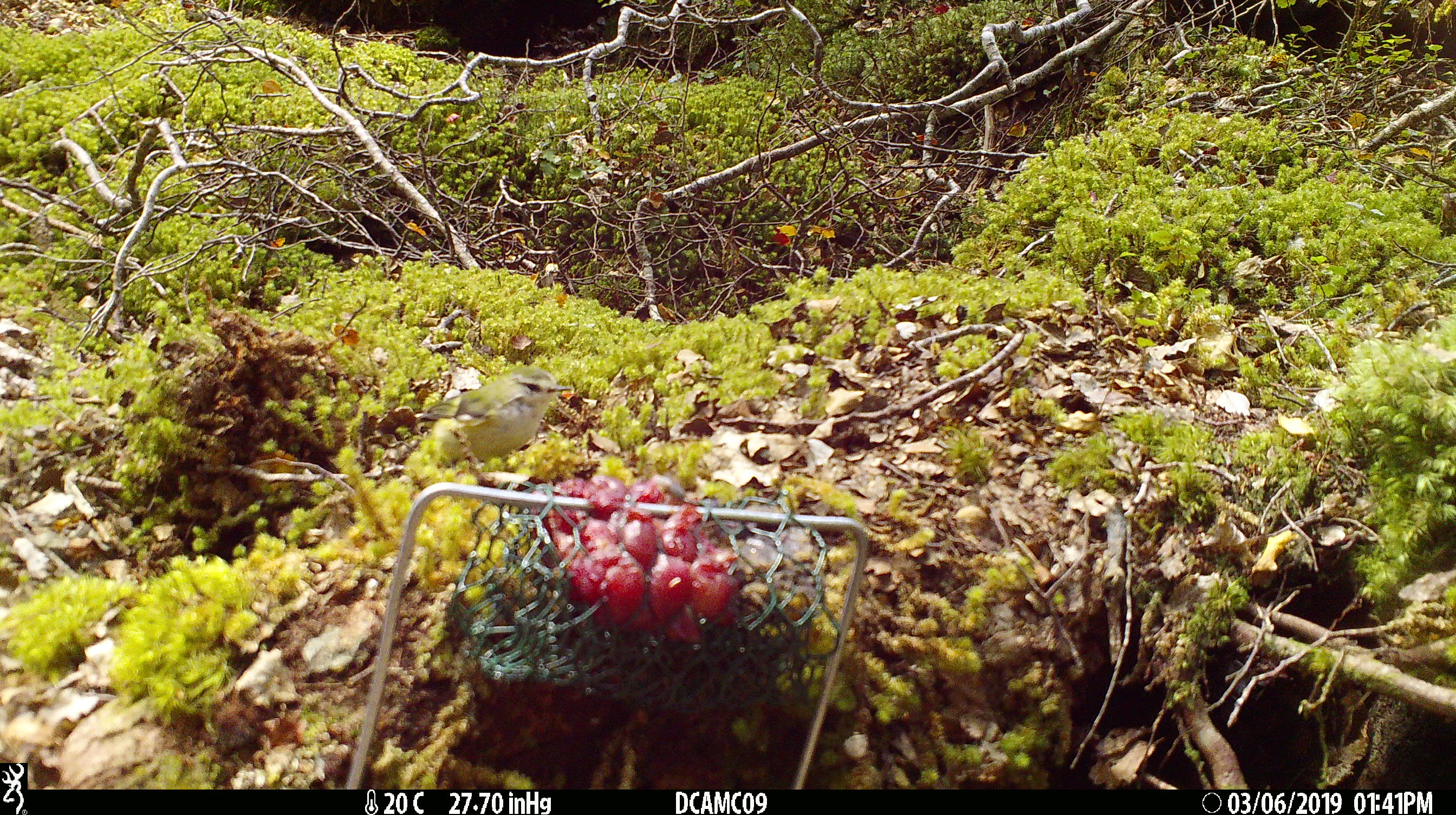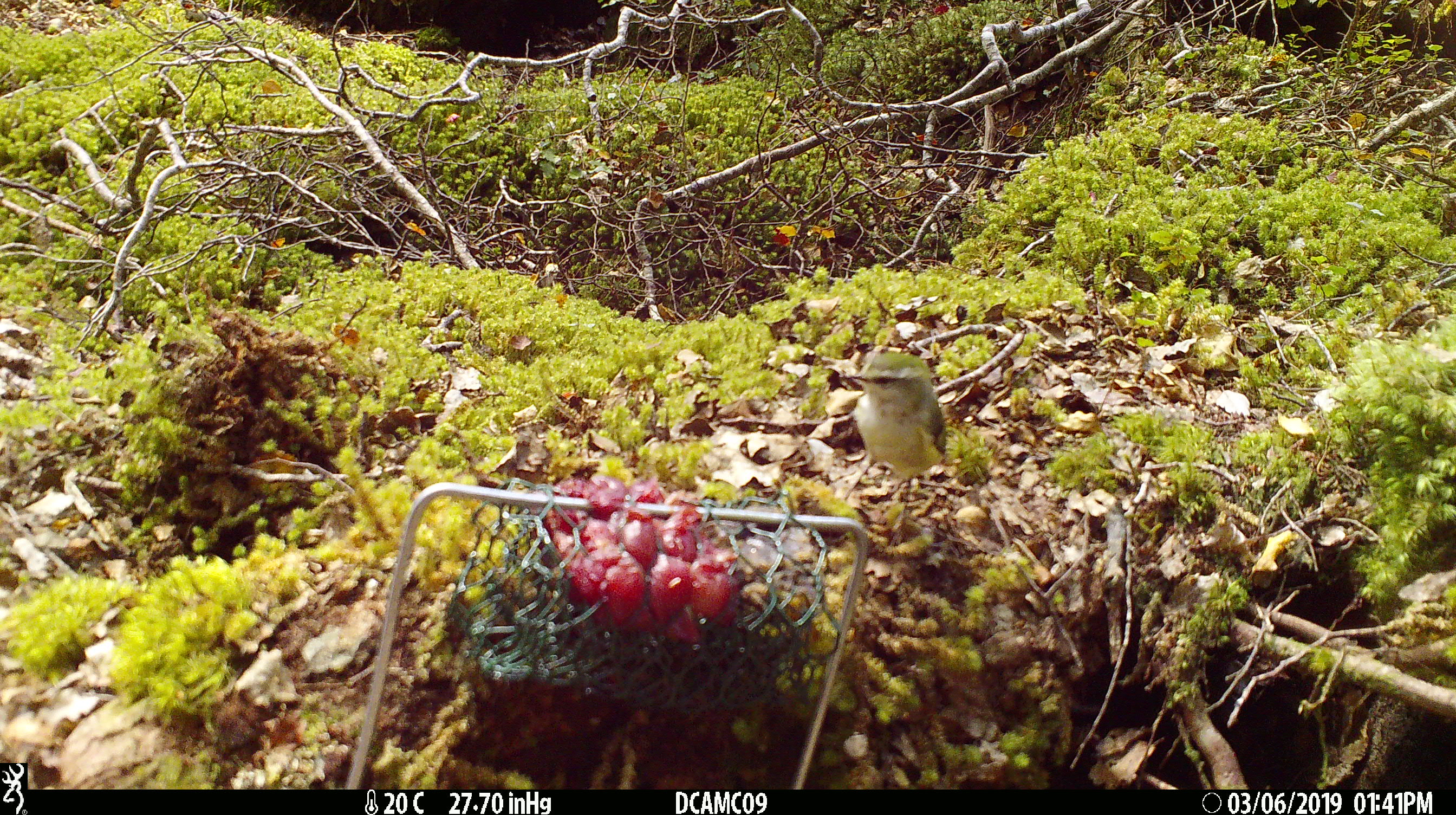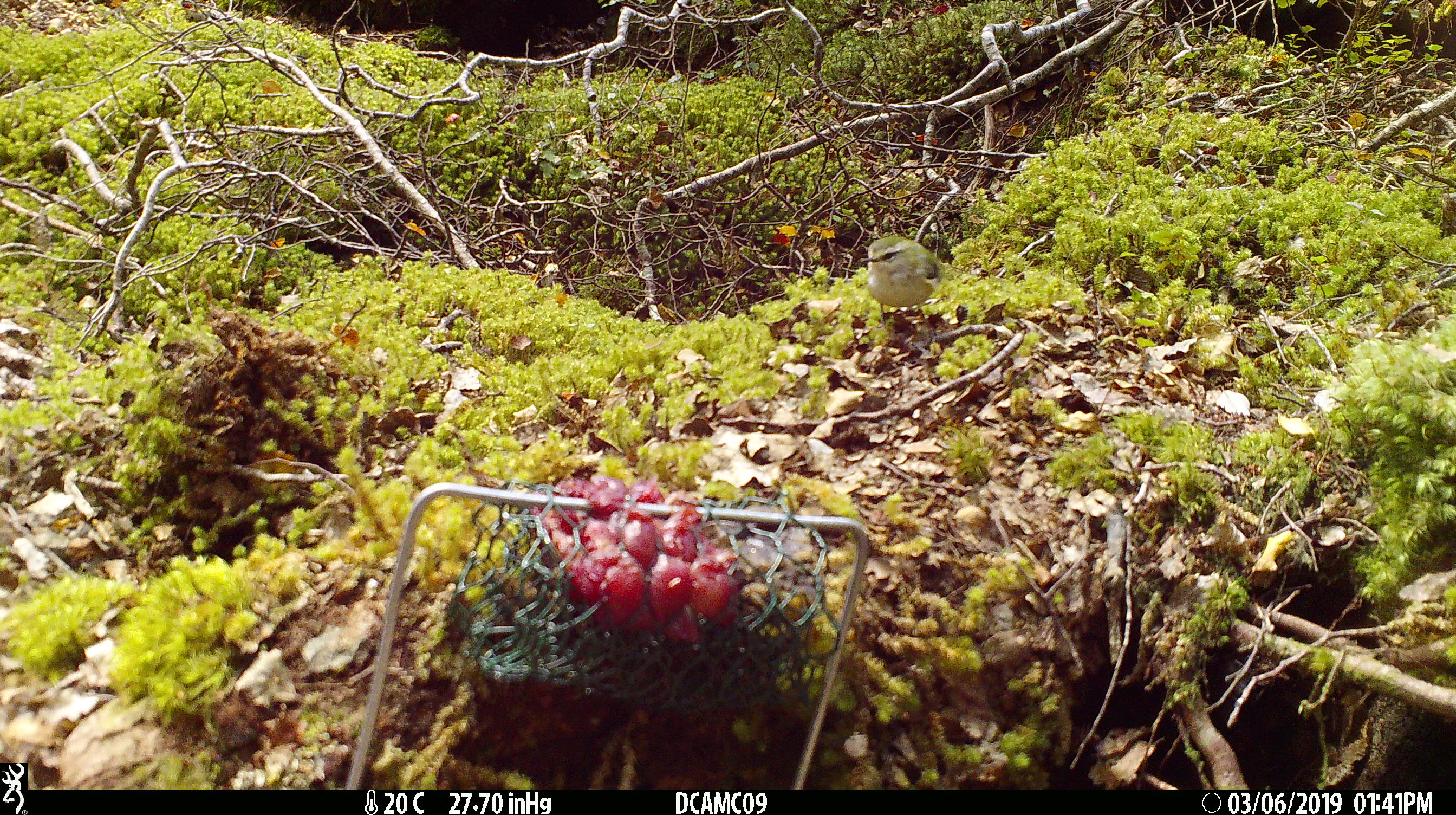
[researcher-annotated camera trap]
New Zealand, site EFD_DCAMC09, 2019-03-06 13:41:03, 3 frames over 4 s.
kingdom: Animalia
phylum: Chordata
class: Aves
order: Passeriformes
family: Acanthisittidae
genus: Acanthisitta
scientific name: Acanthisitta chloris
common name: rifleman